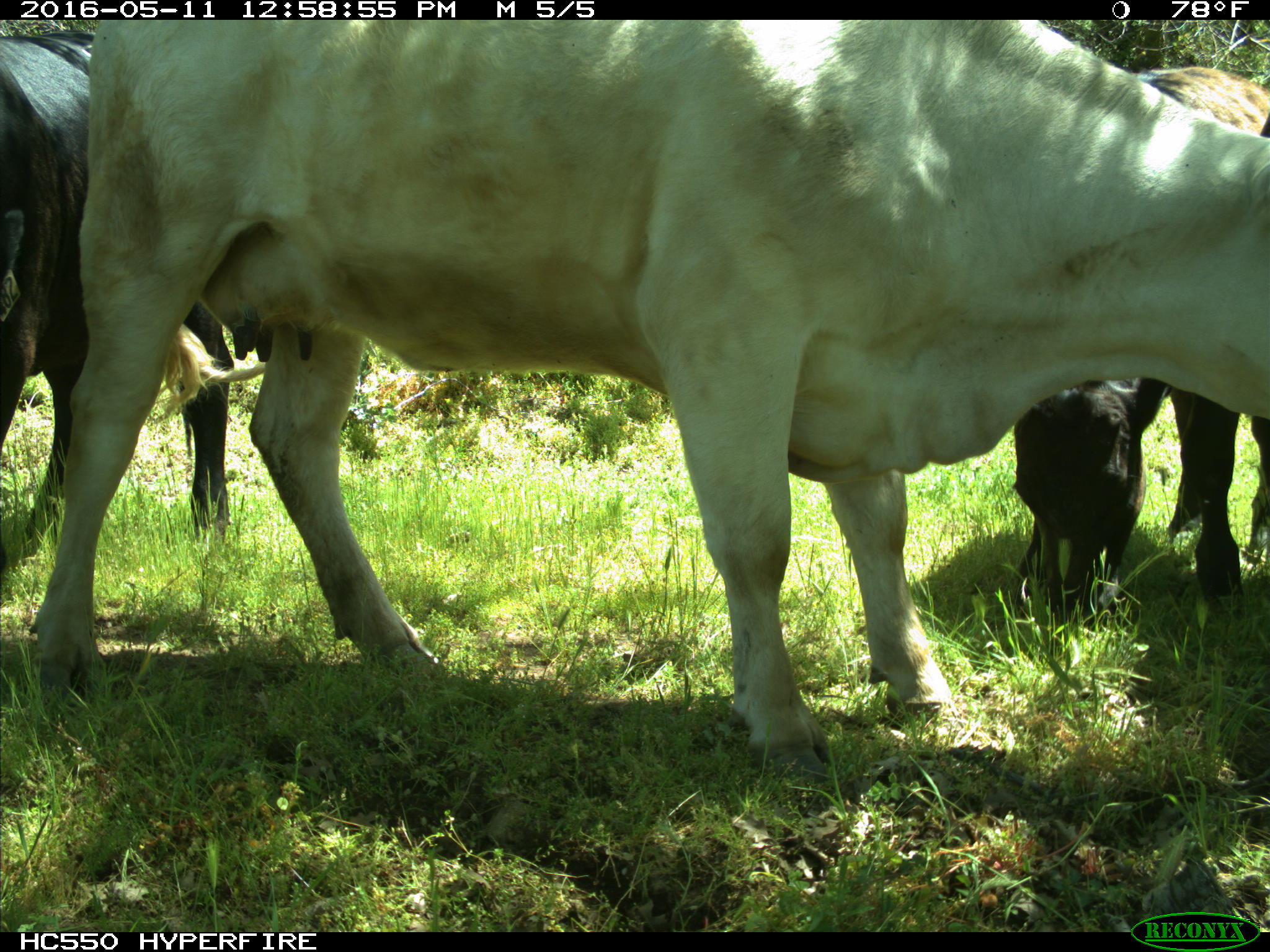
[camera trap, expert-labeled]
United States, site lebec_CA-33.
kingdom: Animalia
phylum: Chordata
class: Mammalia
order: Artiodactyla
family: Bovidae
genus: Bos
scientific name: Bos taurus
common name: domestic cow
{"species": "Bos taurus (domestic cow)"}